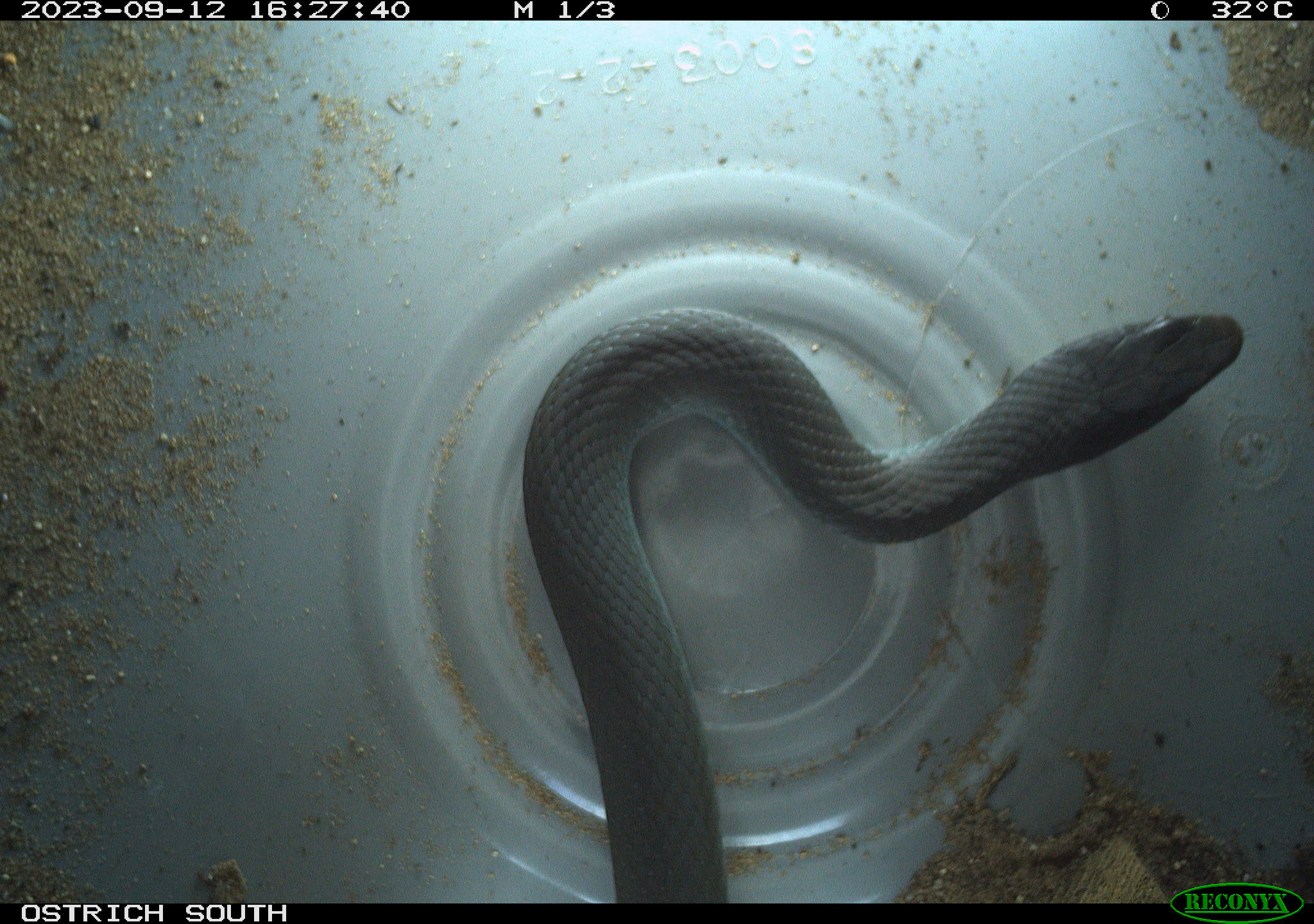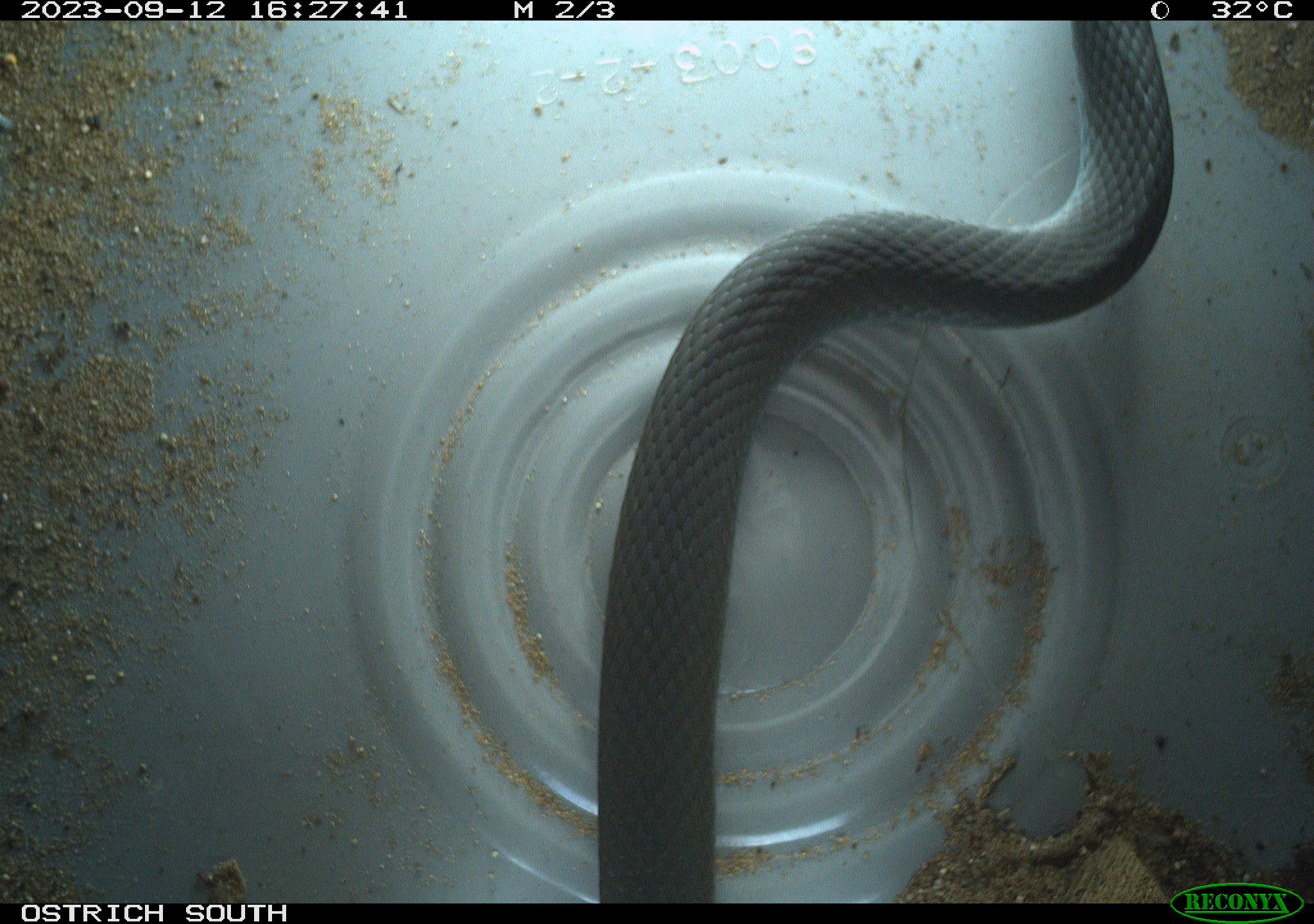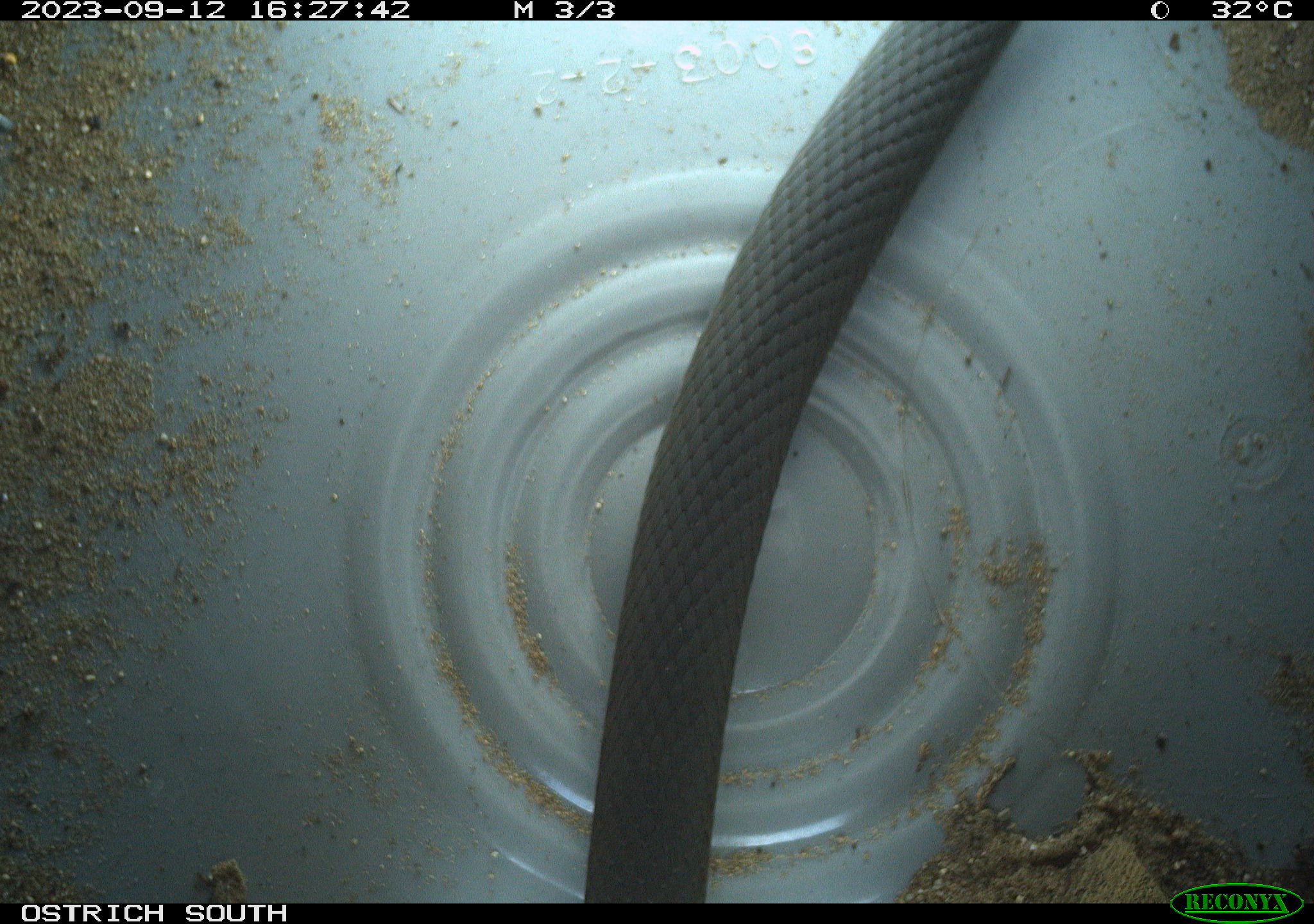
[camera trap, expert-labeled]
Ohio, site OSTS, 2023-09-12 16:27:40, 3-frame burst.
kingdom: Animalia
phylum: Chordata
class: Reptilia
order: Squamata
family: Colubridae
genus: Coluber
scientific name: Coluber constrictor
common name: eastern racer snake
Eastern racer snake (Coluber constrictor).